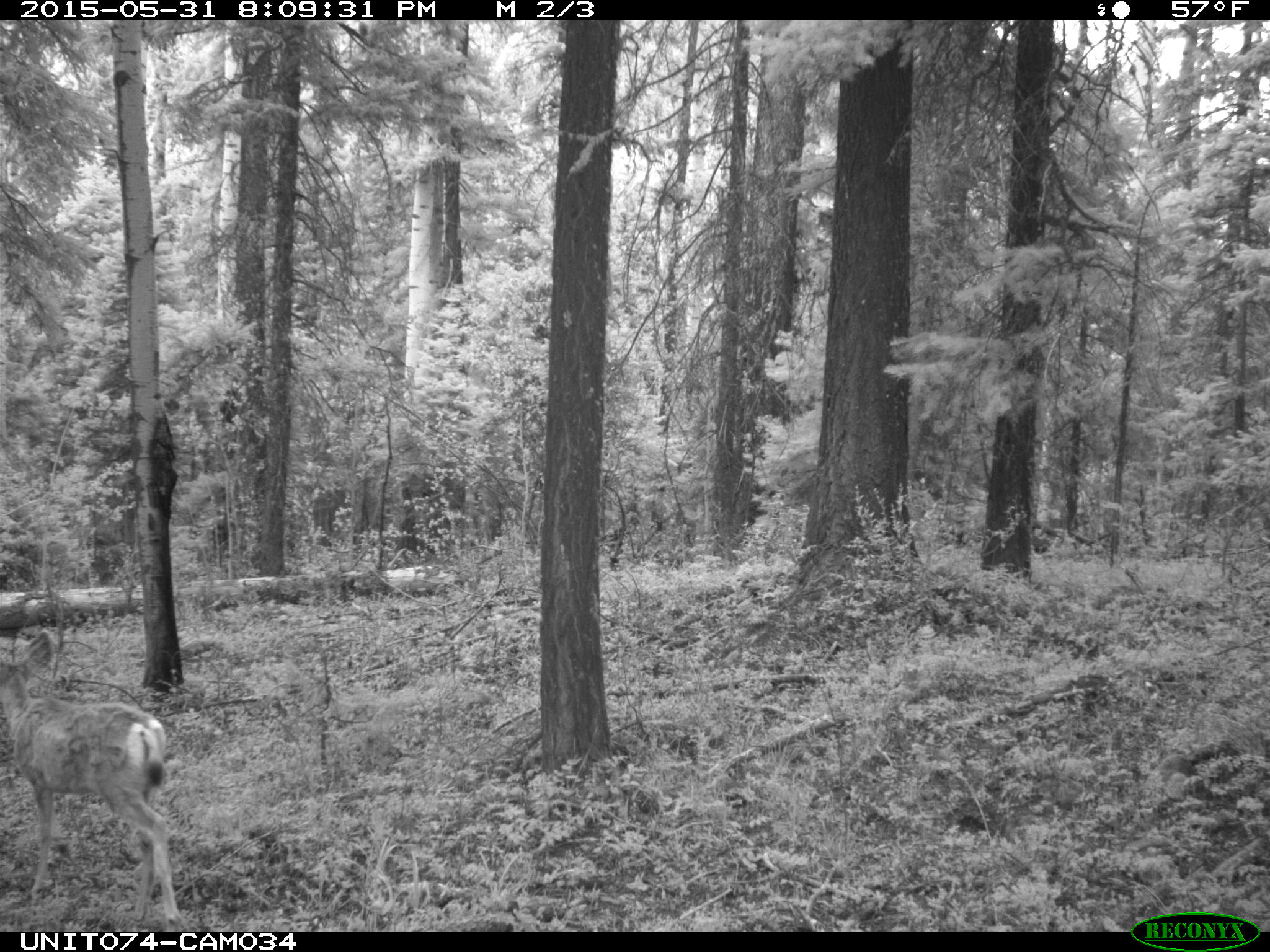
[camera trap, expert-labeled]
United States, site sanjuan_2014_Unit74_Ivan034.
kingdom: Animalia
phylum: Chordata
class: Mammalia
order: Artiodactyla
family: Cervidae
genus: Odocoileus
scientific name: Odocoileus hemionus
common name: mule deer